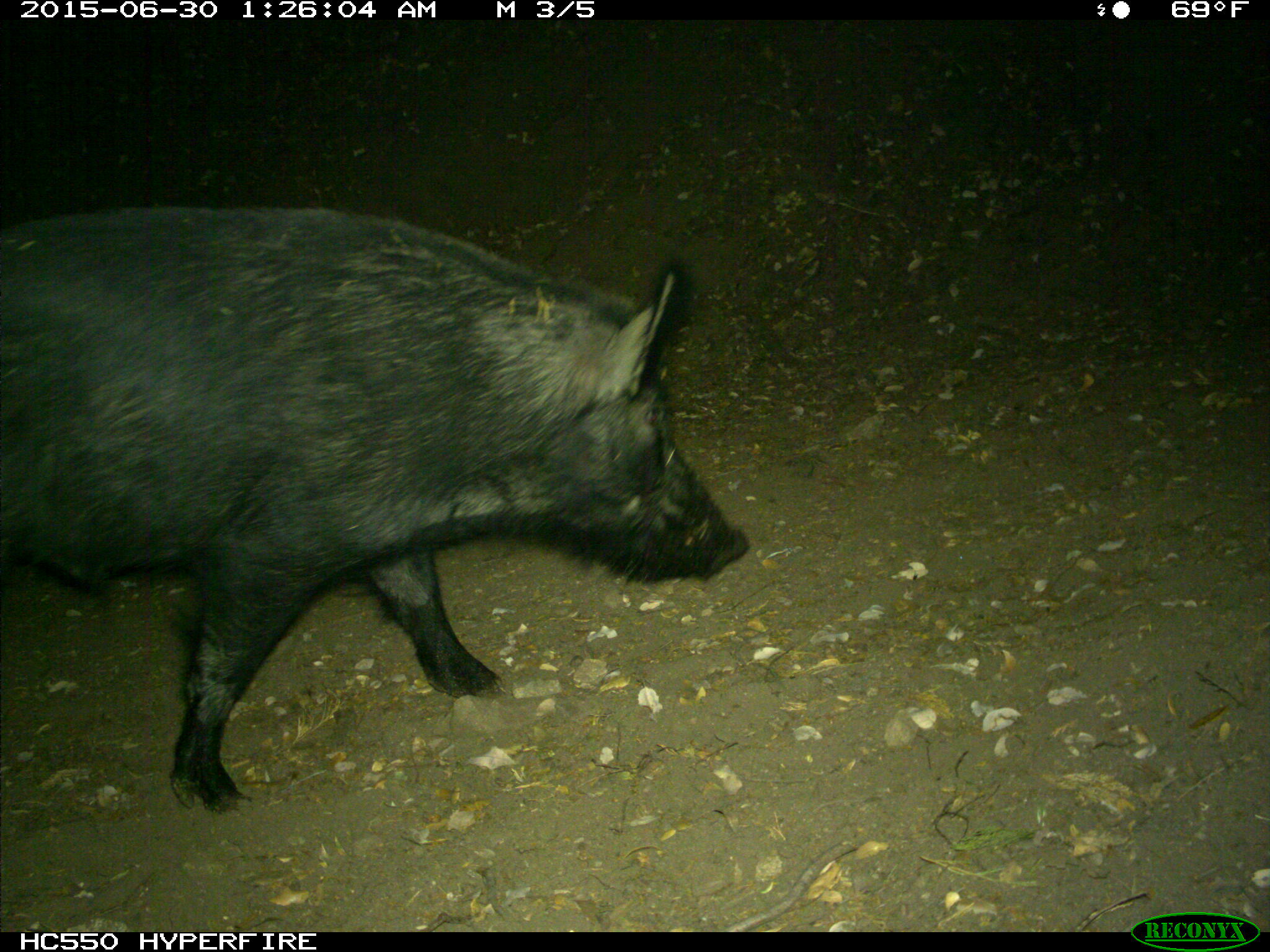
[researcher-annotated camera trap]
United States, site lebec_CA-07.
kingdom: Animalia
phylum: Chordata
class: Mammalia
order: Artiodactyla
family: Suidae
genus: Sus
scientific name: Sus scrofa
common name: wild boar